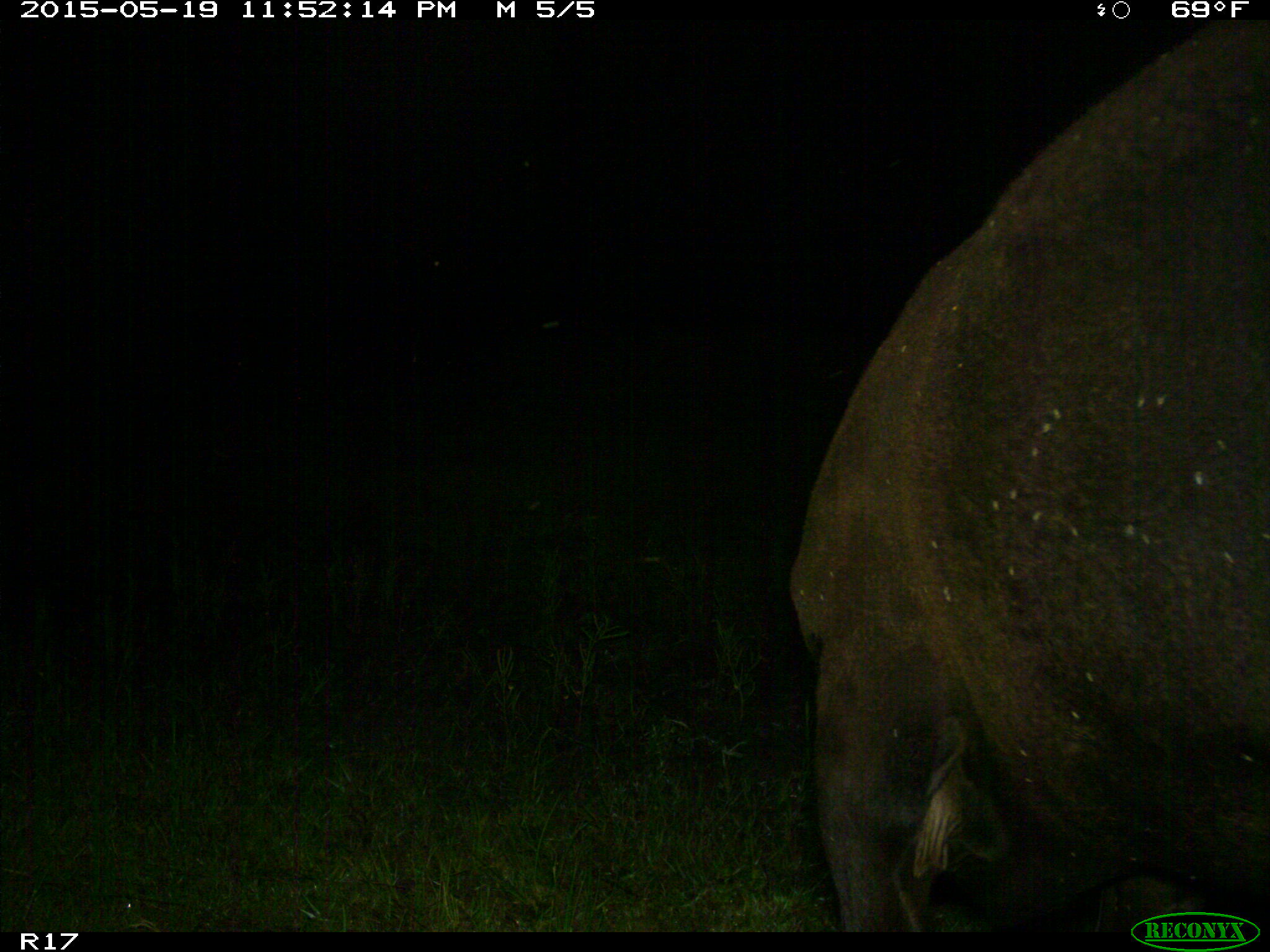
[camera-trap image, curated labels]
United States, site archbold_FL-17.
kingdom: Animalia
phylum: Chordata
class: Mammalia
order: Artiodactyla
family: Bovidae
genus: Bos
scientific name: Bos taurus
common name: domestic cow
Bos taurus (domestic cow).